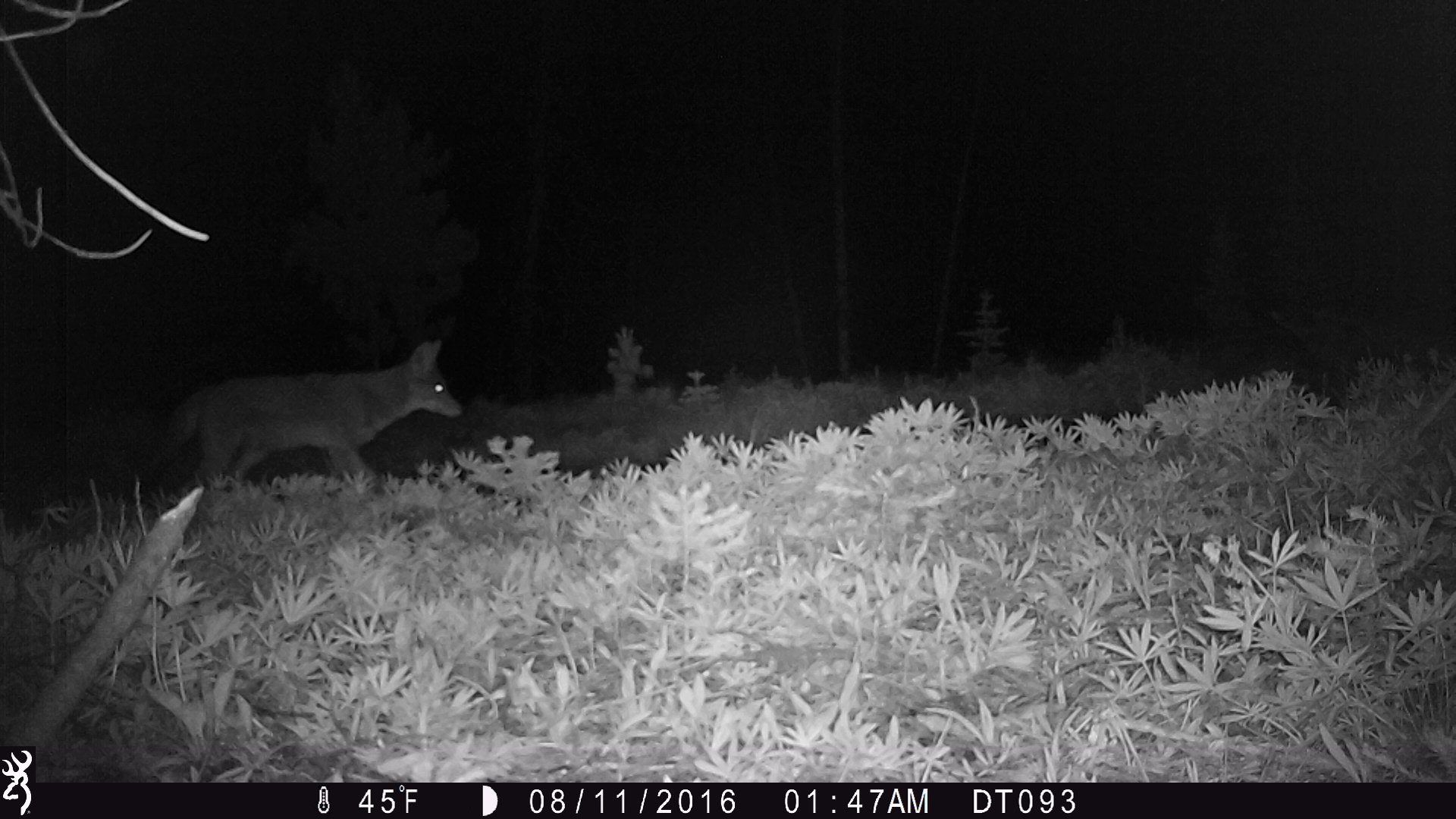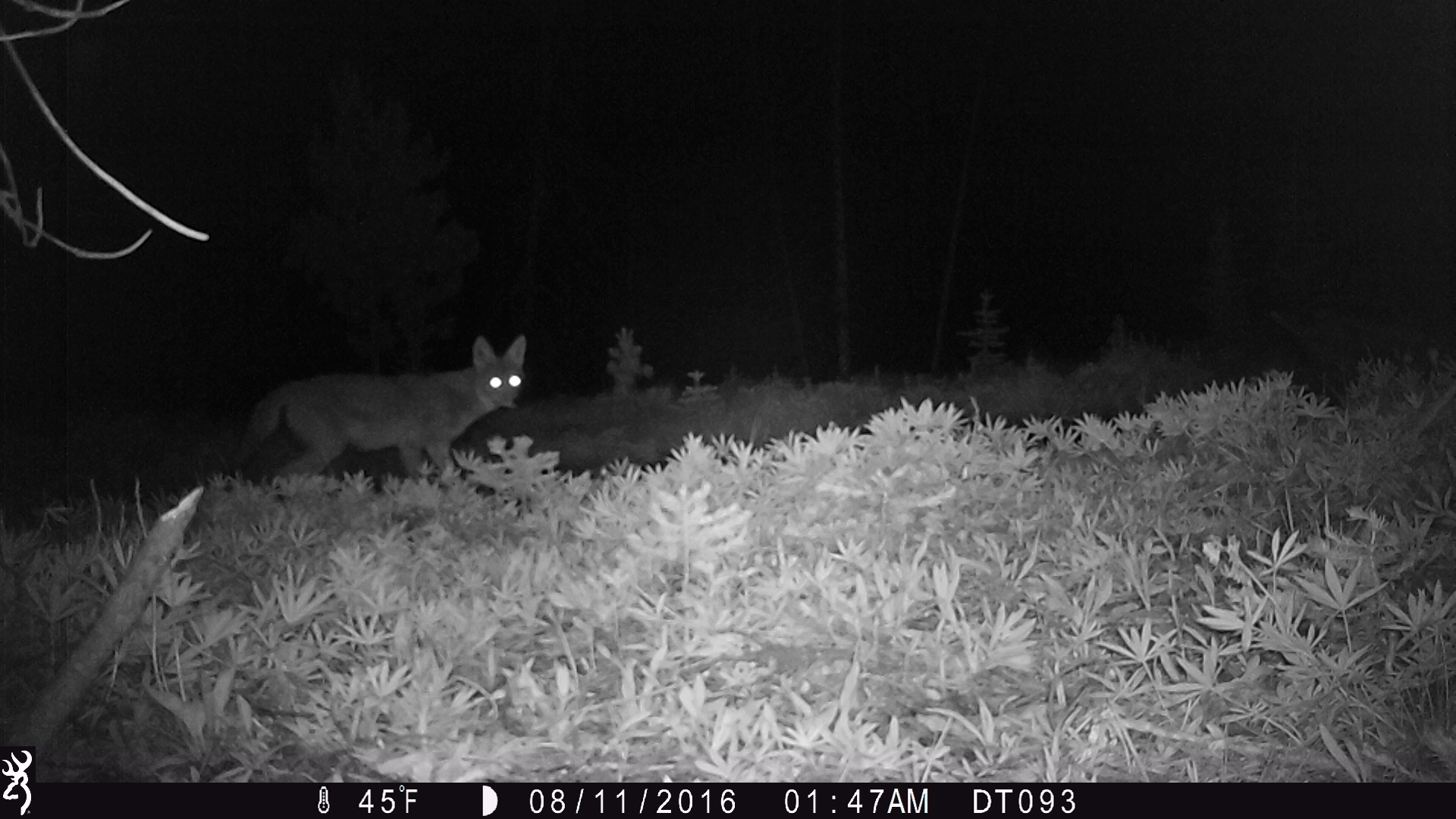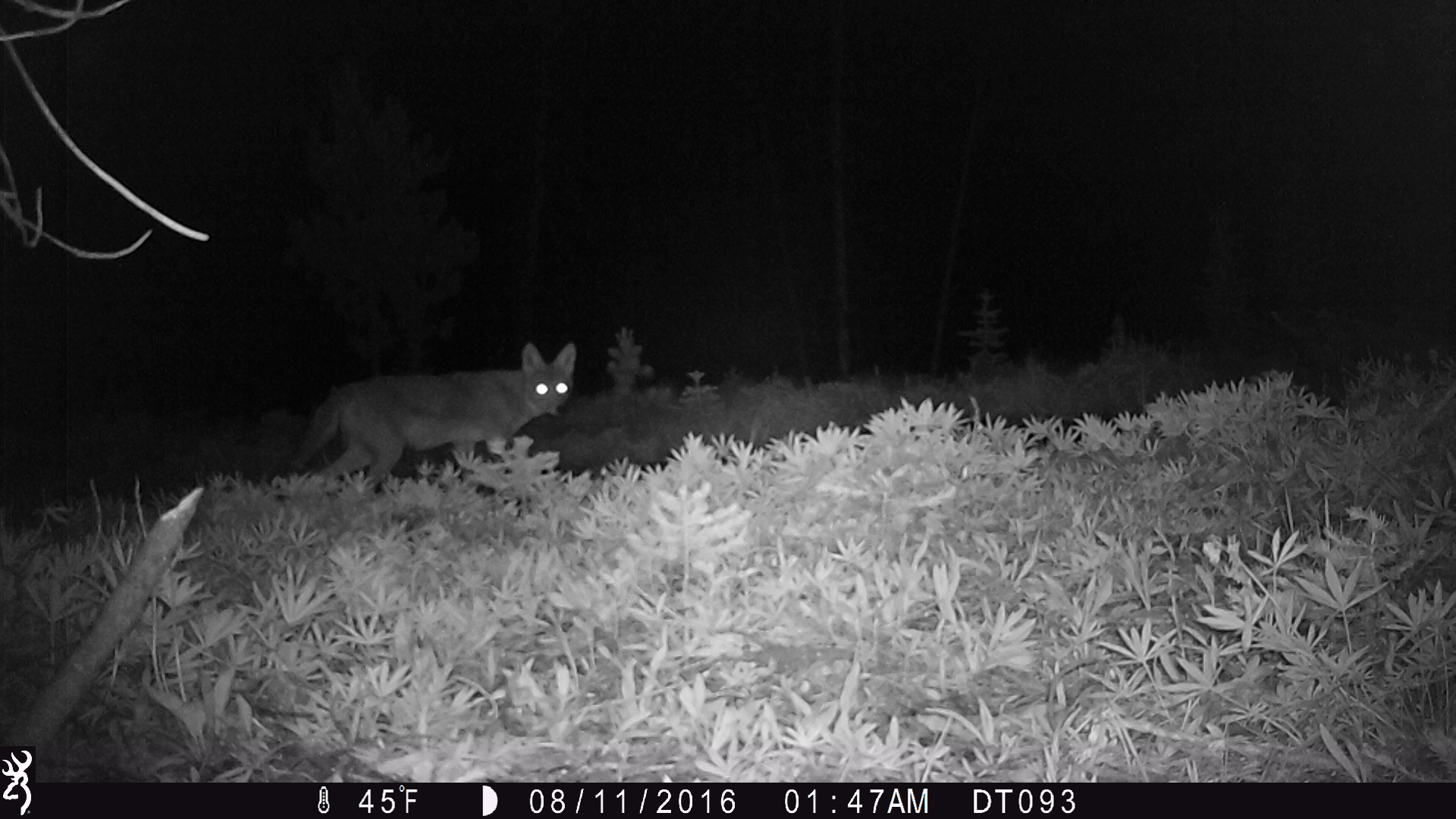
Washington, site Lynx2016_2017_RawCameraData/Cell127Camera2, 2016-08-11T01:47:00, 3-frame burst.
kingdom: Animalia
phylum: Chordata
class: Mammalia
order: Carnivora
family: Canidae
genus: Canis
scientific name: Canis latrans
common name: coyote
Canis latrans (coyote). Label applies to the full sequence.